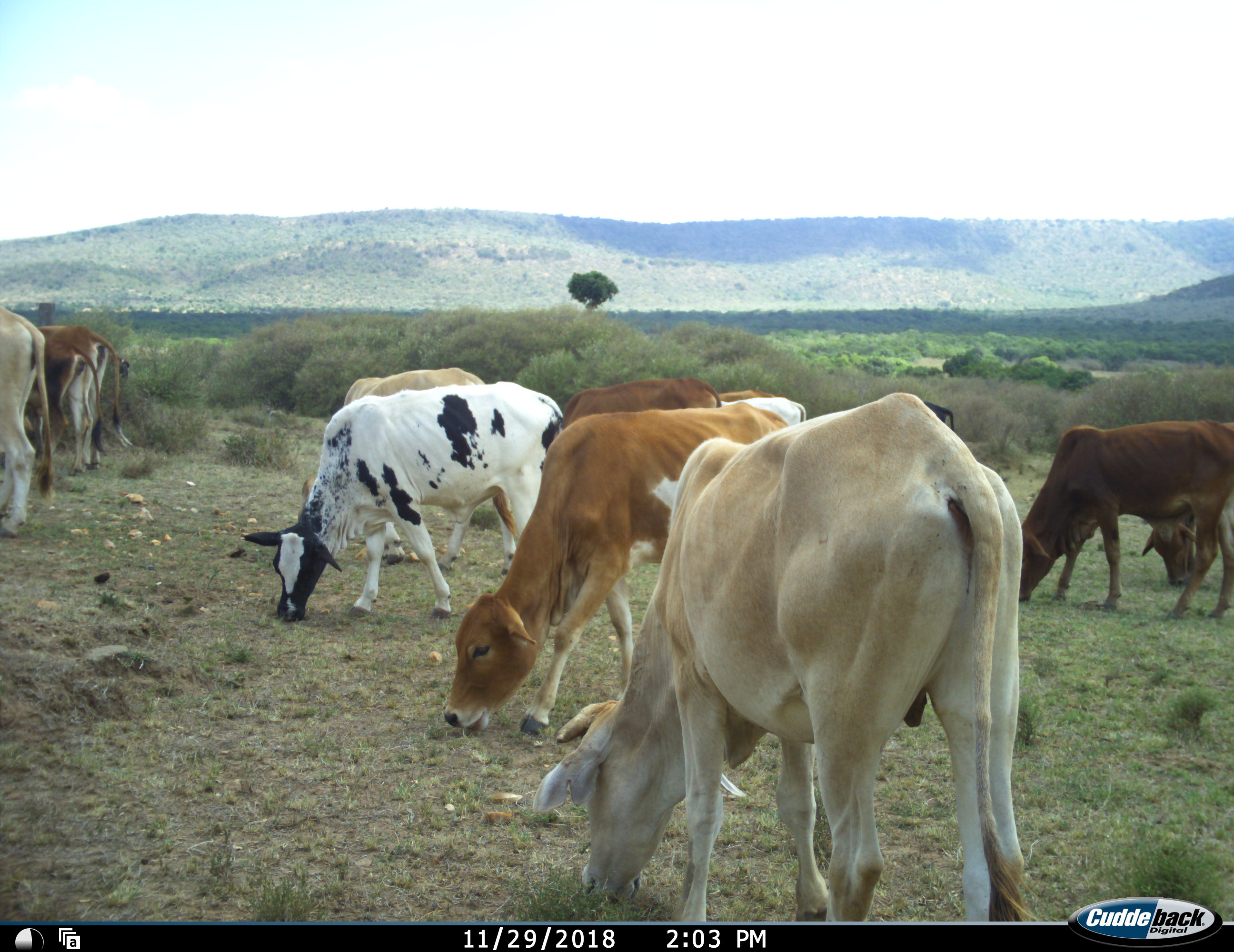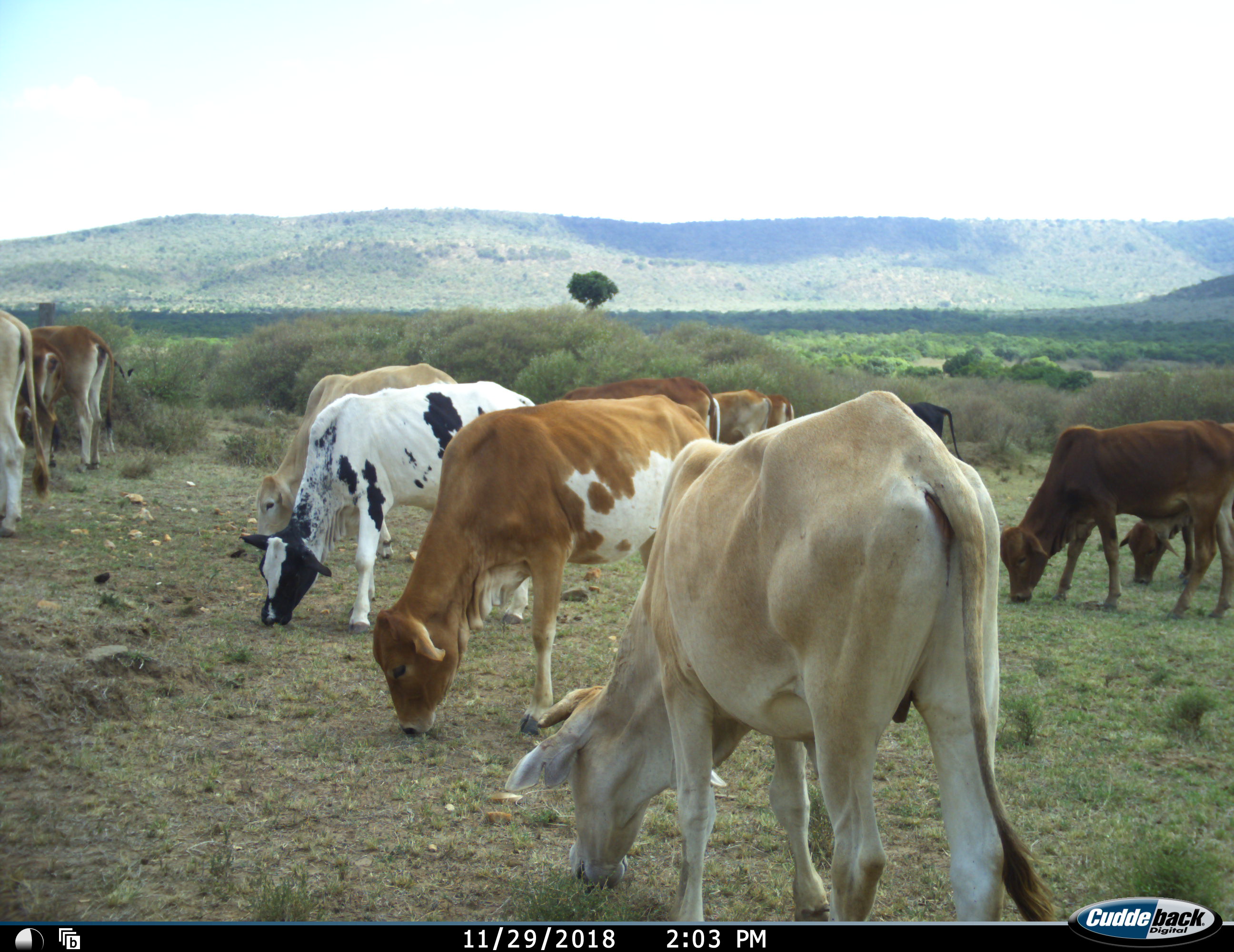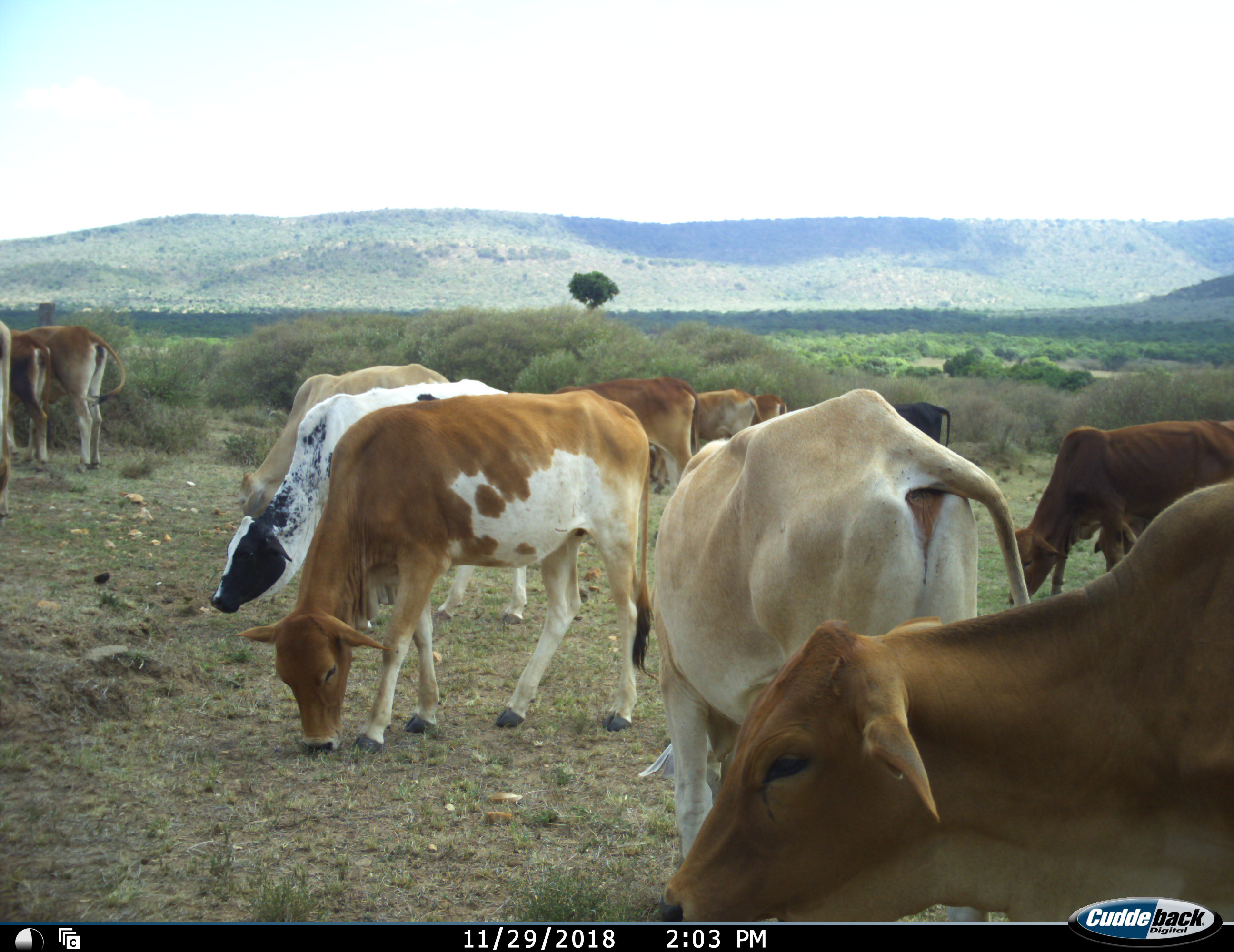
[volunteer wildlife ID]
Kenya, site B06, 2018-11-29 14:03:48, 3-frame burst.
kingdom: Animalia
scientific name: Animalia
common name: animal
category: domesticanimal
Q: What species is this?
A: Domesticanimal (animal) (Animalia).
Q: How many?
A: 11-50.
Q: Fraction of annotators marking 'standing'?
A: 50%.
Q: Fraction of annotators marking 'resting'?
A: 0%.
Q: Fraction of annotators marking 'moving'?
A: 60%.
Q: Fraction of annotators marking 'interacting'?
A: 0%.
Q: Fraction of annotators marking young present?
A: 0%.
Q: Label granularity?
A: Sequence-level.